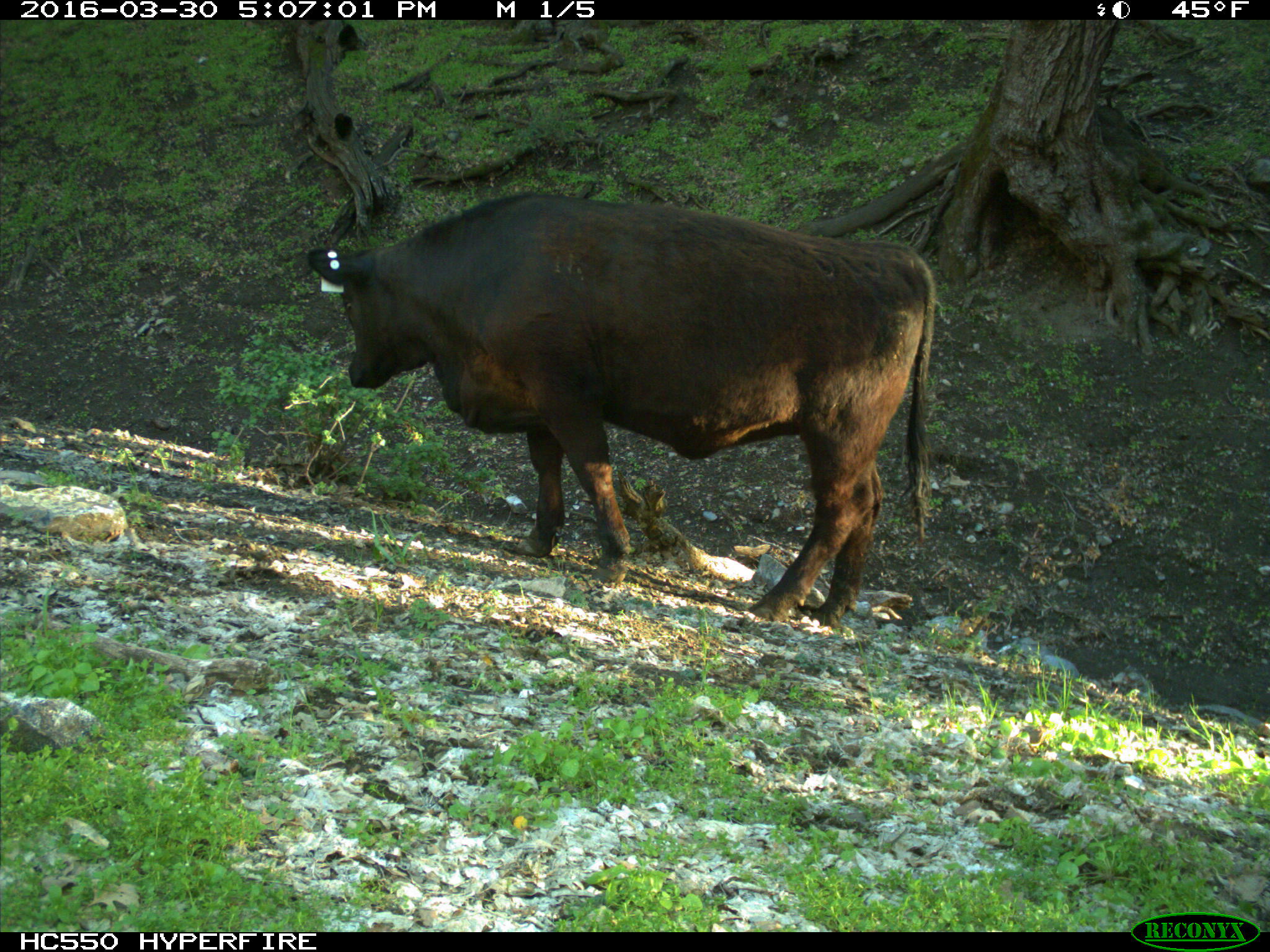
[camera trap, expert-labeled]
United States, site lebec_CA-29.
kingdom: Animalia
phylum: Chordata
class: Mammalia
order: Artiodactyla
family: Bovidae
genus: Bos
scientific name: Bos taurus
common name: domestic cow